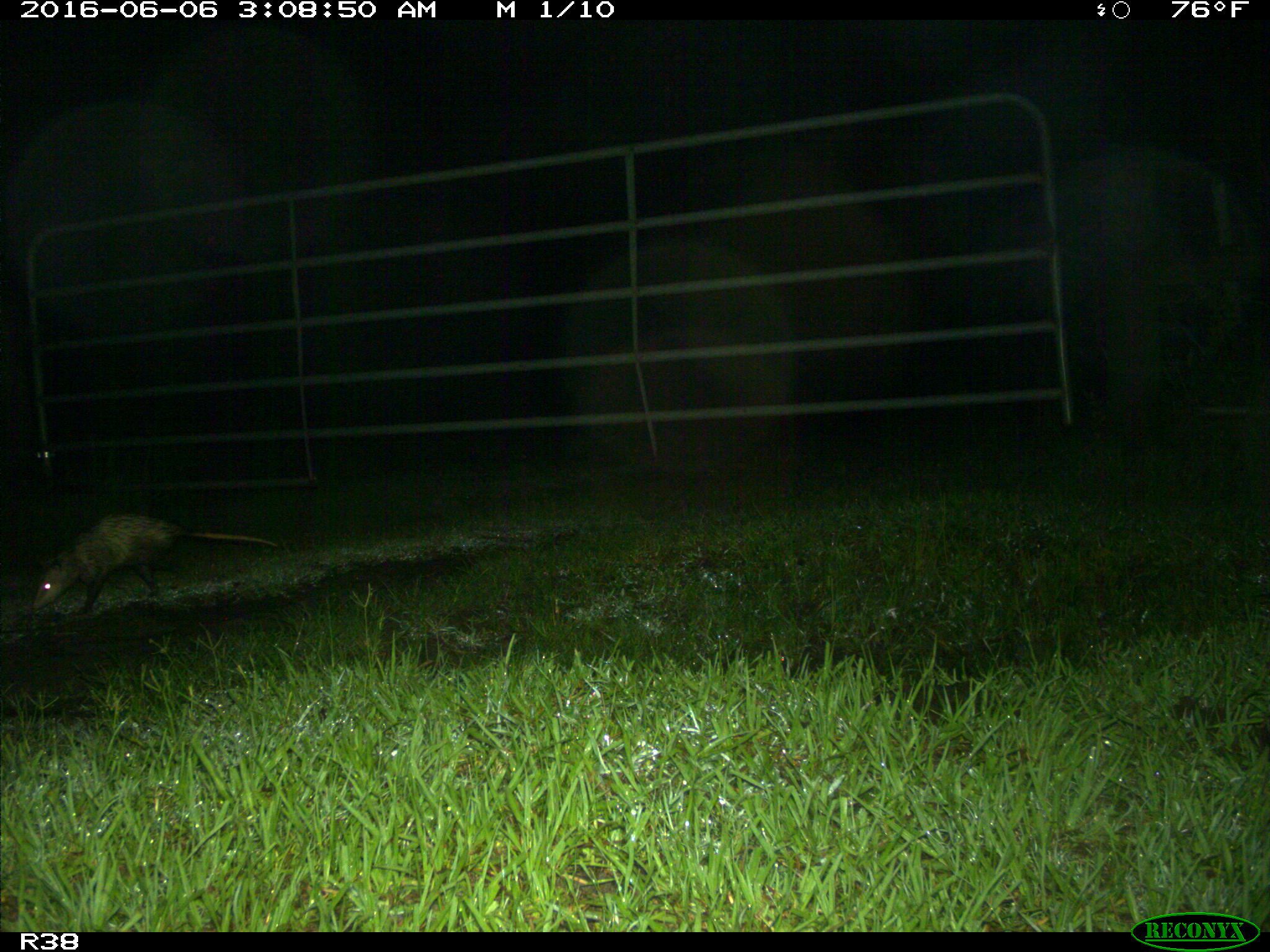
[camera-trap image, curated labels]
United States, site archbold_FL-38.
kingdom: Animalia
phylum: Chordata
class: Mammalia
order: Didelphimorphia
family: Didelphidae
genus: Didelphis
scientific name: Didelphis virginiana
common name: virginia opossum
Didelphis virginiana (virginia opossum).